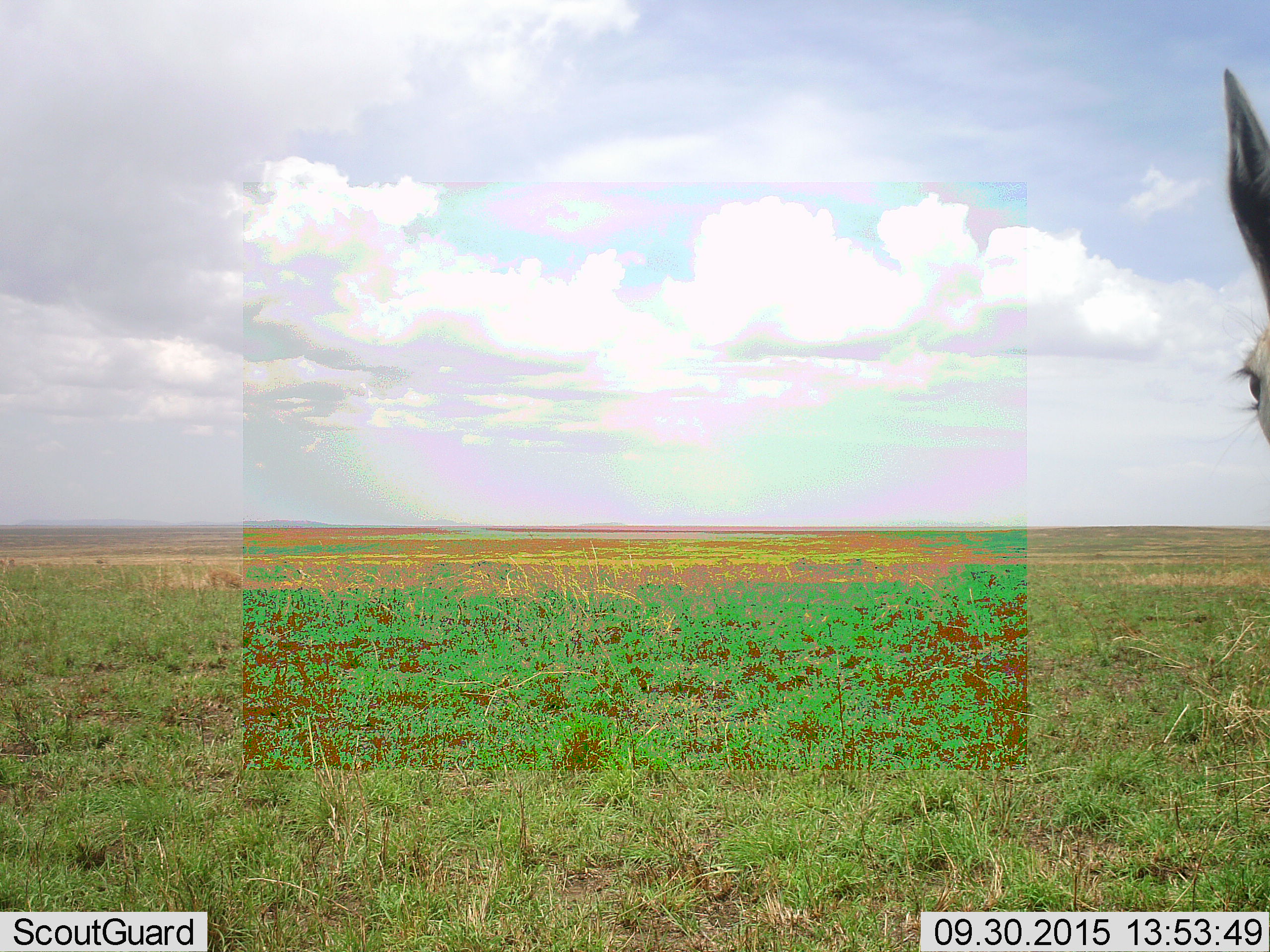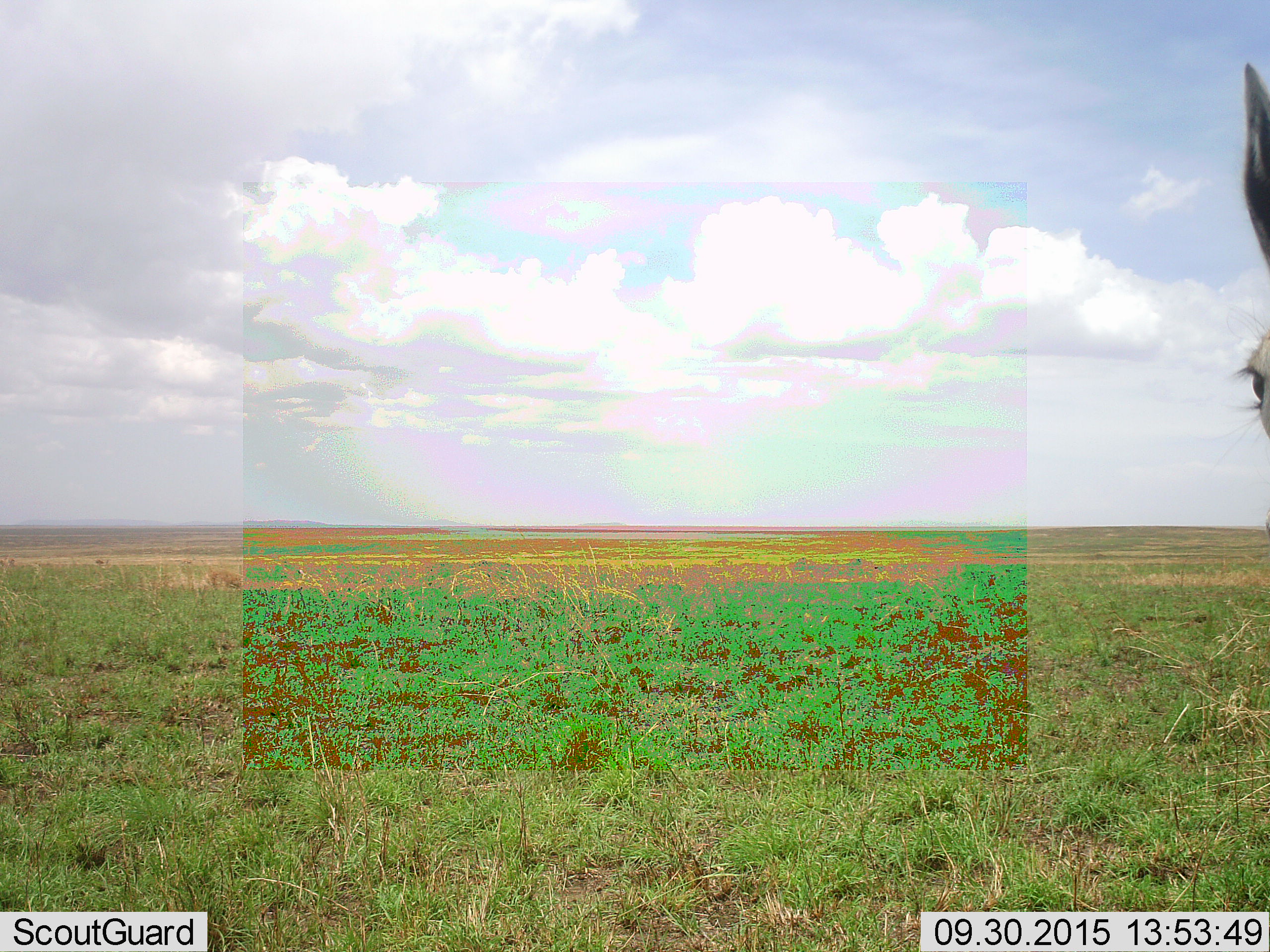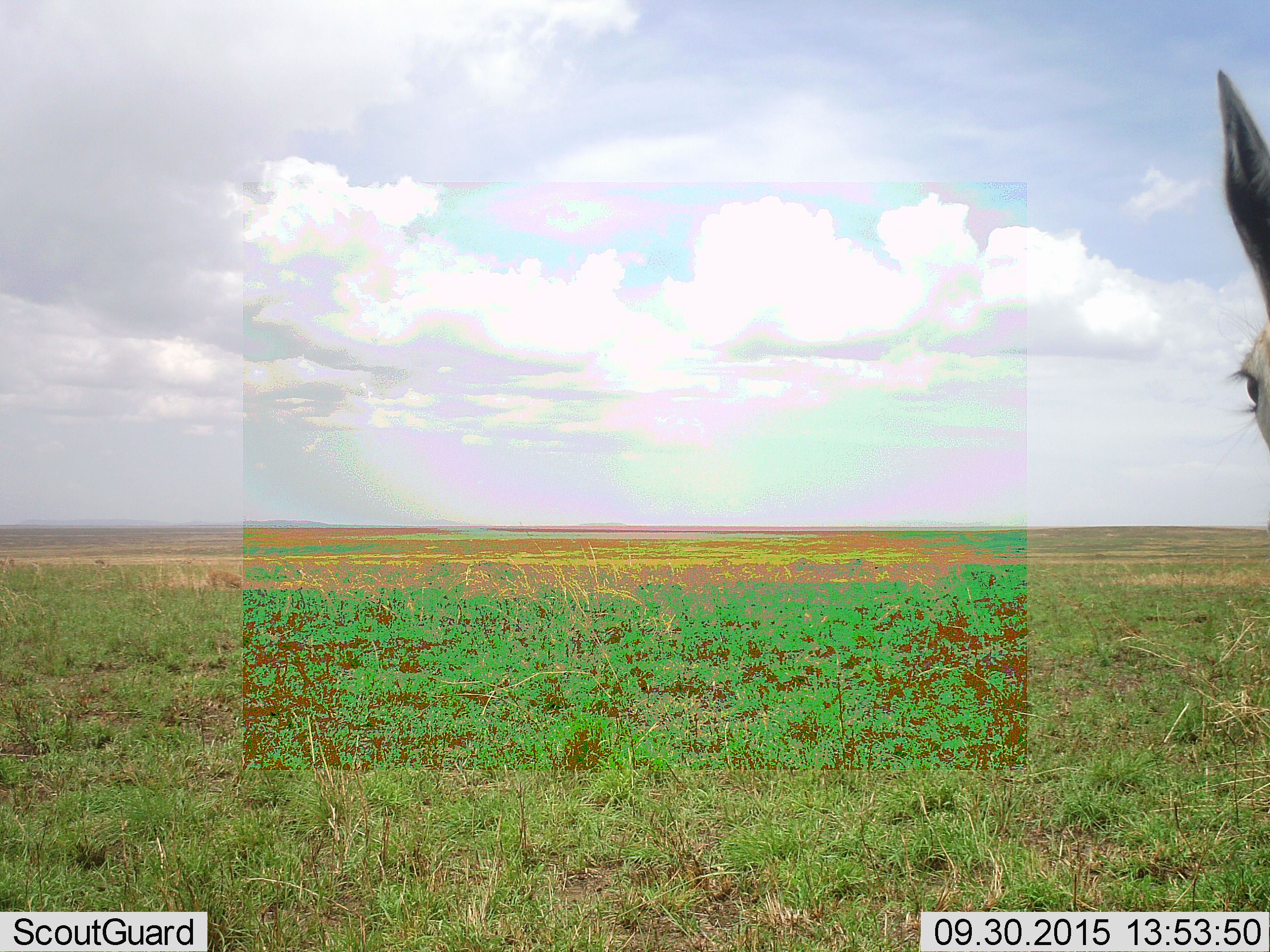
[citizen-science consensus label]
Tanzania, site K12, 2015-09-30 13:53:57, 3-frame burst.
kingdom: Animalia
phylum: Chordata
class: Mammalia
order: Artiodactyla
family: Bovidae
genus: Eudorcas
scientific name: Eudorcas thomsonii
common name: thomson's gazelle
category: gazellethomsons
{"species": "gazellethomsons (thomson's gazelle) (Eudorcas thomsonii)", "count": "1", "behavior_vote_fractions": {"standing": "100%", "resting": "0%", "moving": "0%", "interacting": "0%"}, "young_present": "0%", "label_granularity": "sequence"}